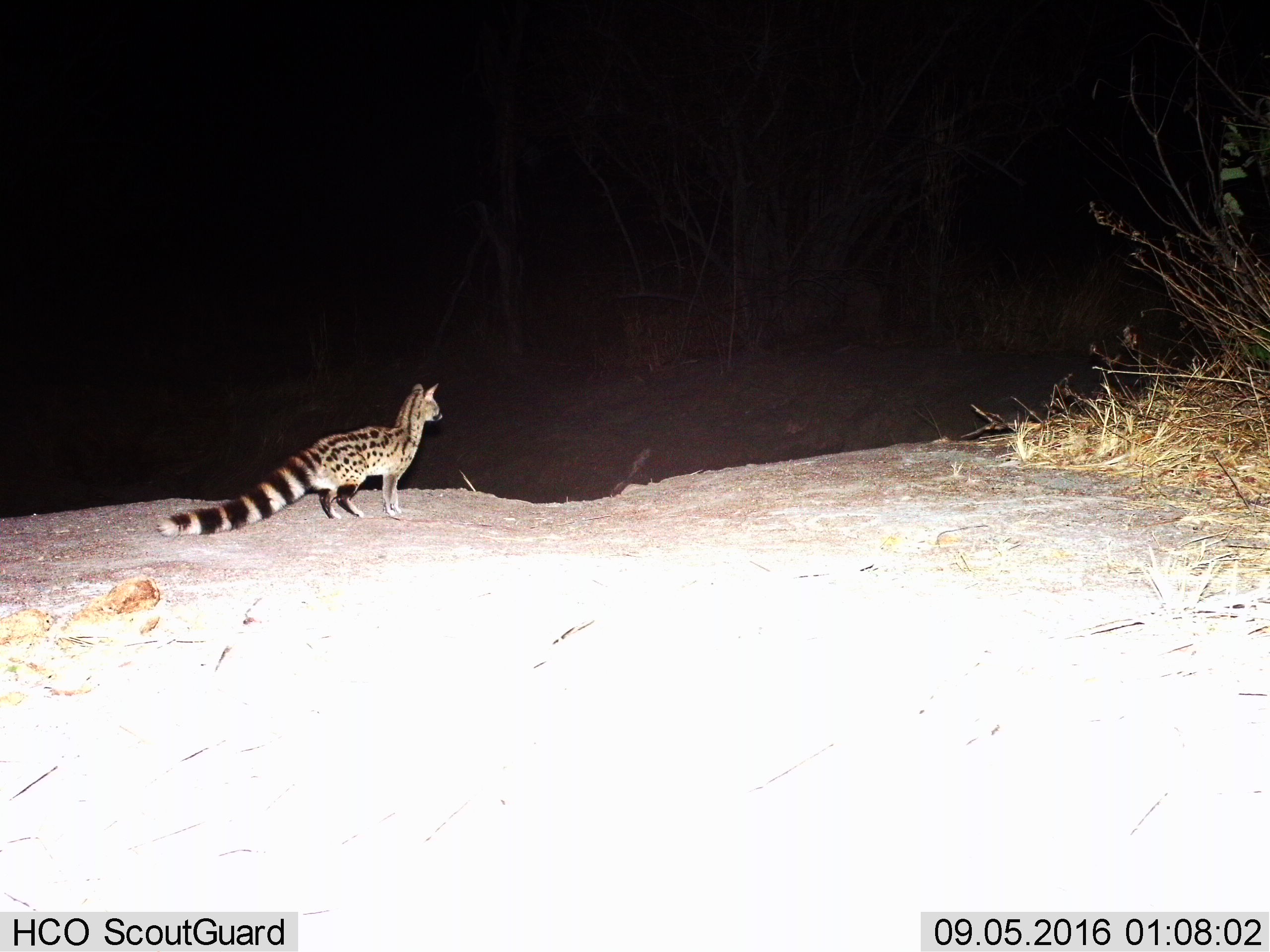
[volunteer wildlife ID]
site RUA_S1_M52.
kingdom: Animalia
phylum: Chordata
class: Mammalia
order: Carnivora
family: Viverridae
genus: Genetta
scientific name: Genetta genetta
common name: small-spotted genet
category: genetcommonsmallspotted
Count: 1.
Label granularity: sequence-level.